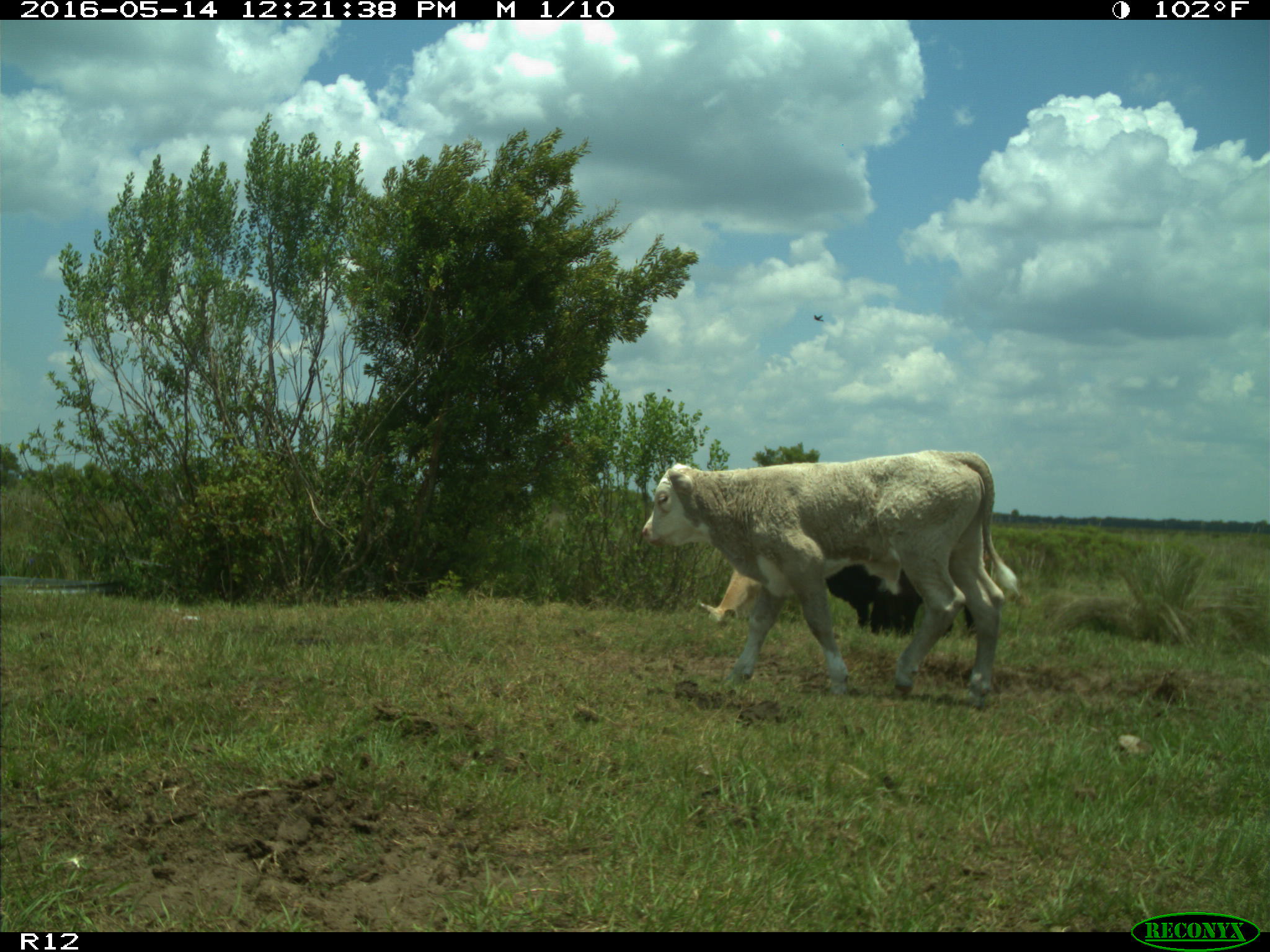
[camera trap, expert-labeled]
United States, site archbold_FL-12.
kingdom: Animalia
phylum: Chordata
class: Mammalia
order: Artiodactyla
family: Bovidae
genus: Bos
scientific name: Bos taurus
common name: domestic cow